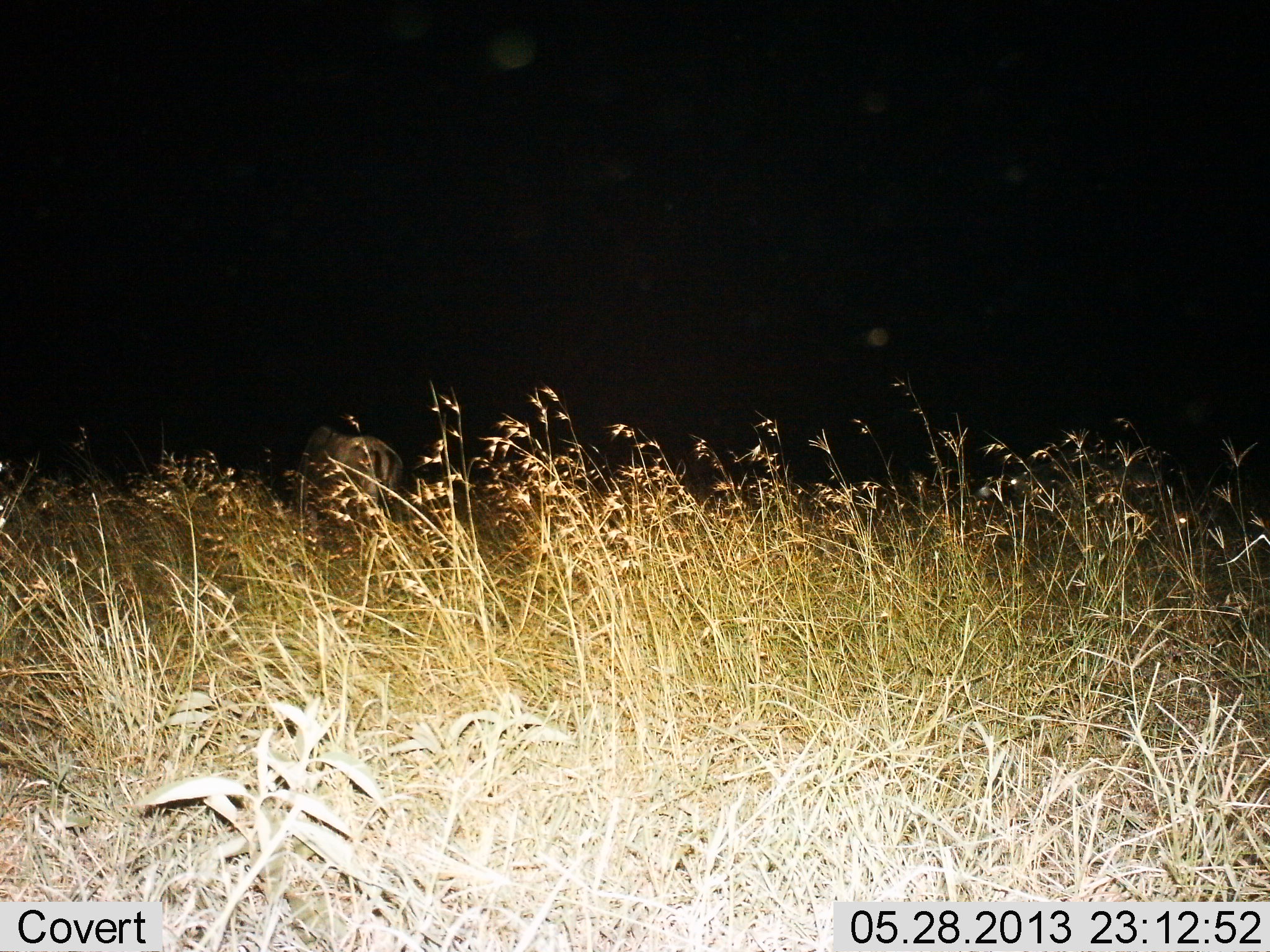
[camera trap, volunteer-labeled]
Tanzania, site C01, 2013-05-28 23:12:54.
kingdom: Animalia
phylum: Chordata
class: Mammalia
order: Artiodactyla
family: Bovidae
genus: Connochaetes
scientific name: Connochaetes taurinus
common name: blue wildebeest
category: wildebeest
Wildebeest (blue wildebeest) (Connochaetes taurinus), count 1. Behavior (volunteer vote fractions): standing 78%, resting 0%, moving 0%, interacting 0%. Young present (vote fraction): 0%. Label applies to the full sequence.